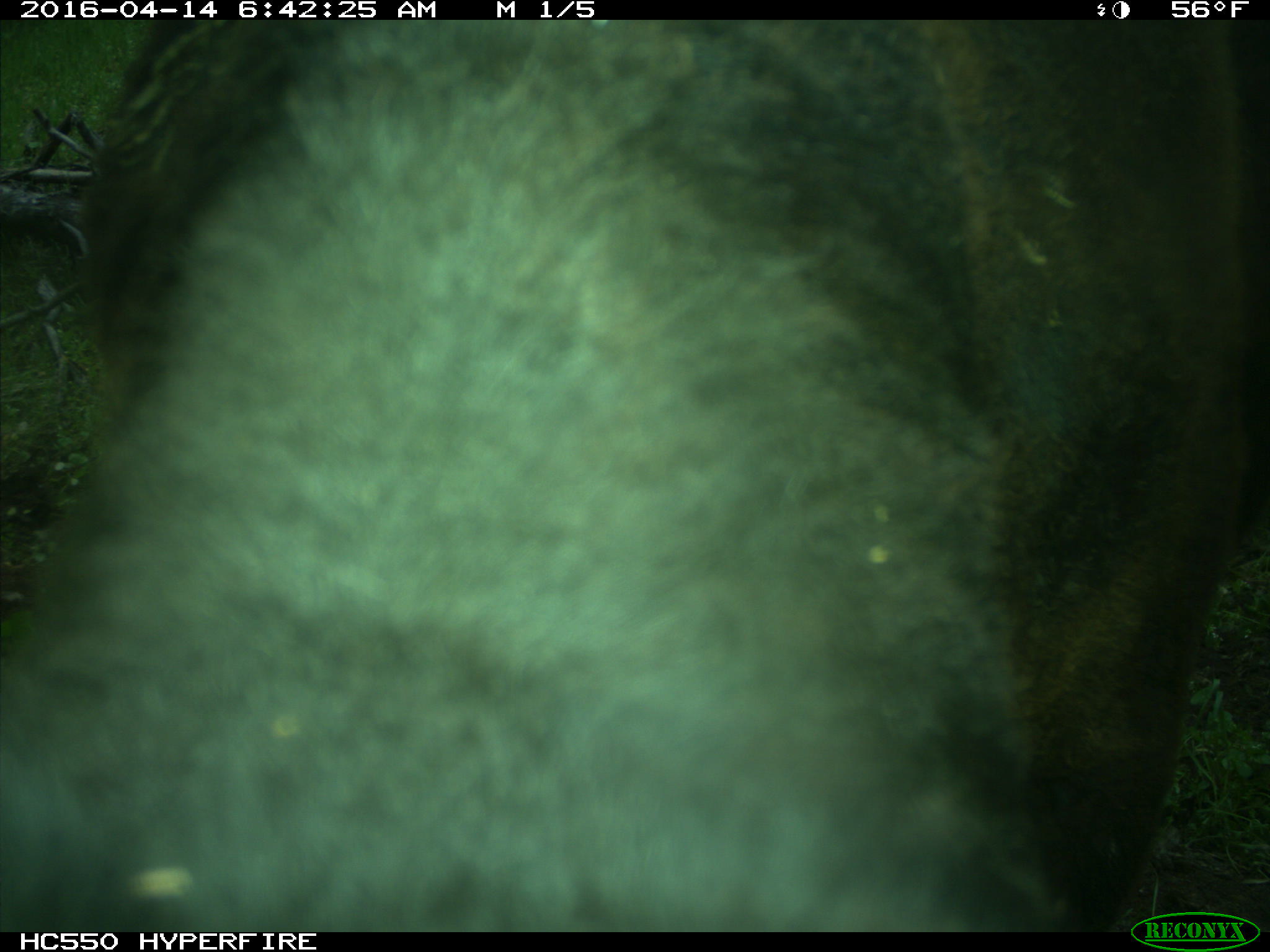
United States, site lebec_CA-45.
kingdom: Animalia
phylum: Chordata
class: Mammalia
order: Artiodactyla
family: Bovidae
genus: Bos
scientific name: Bos taurus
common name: domestic cow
Bos taurus (domestic cow).